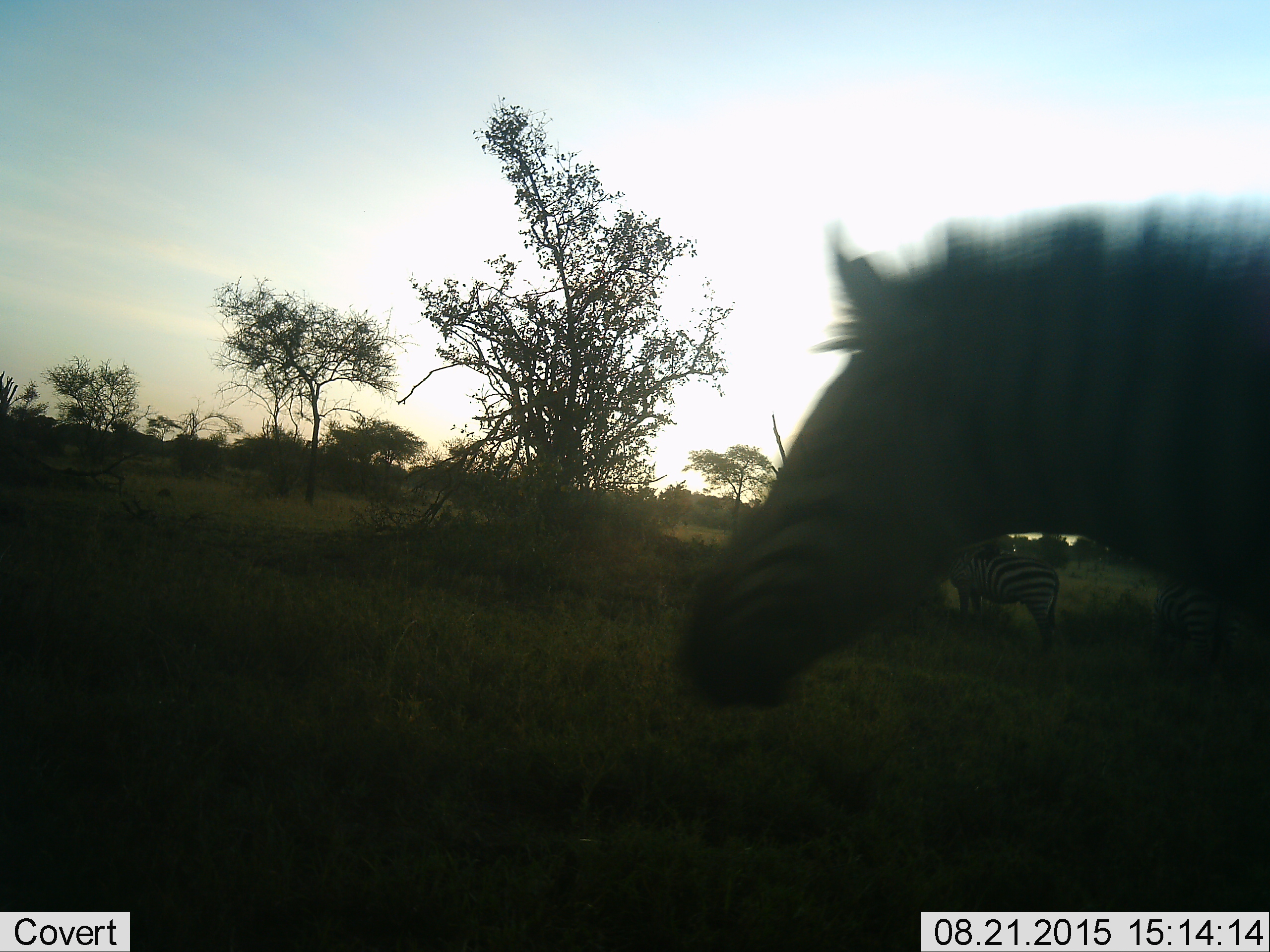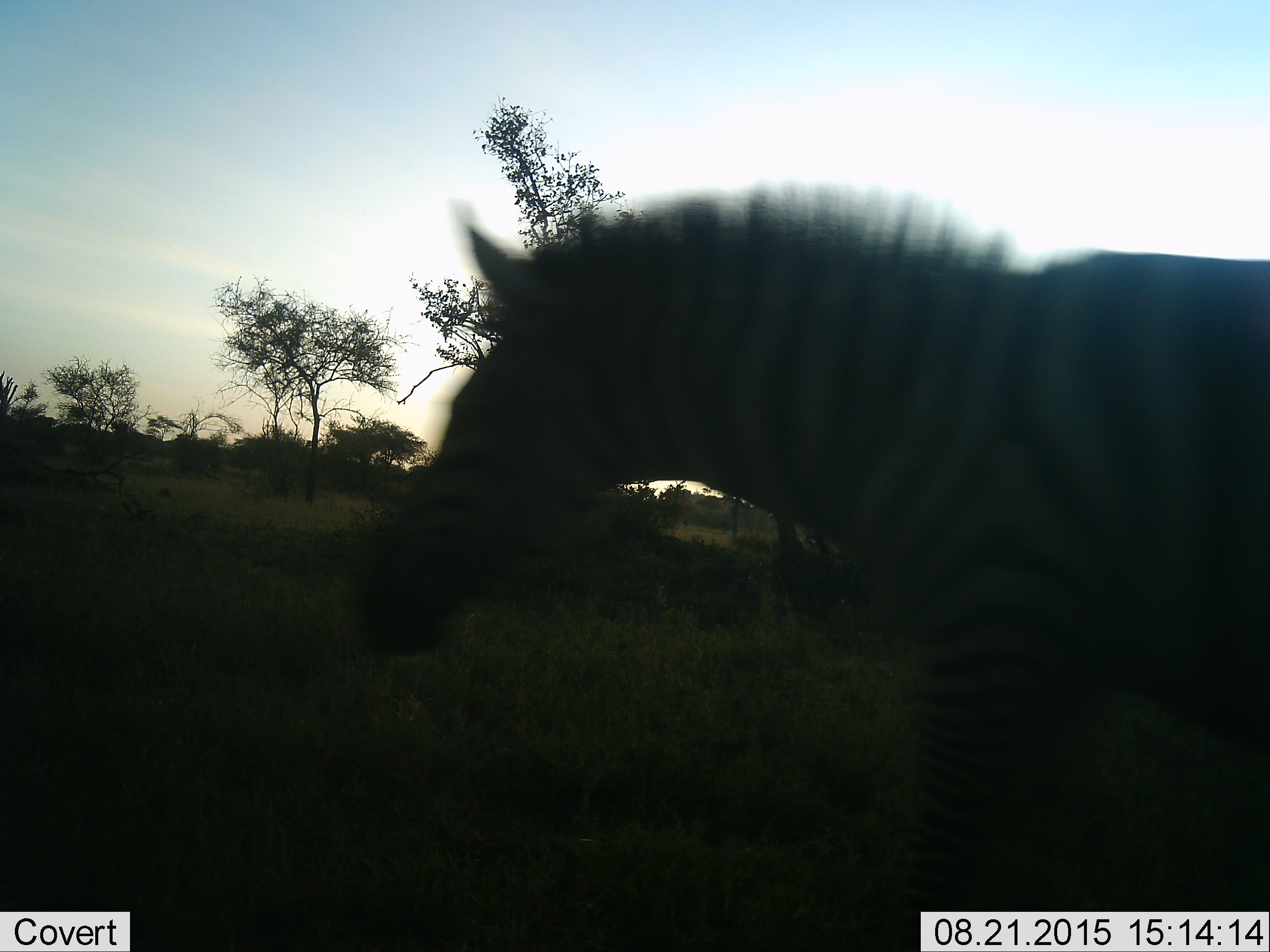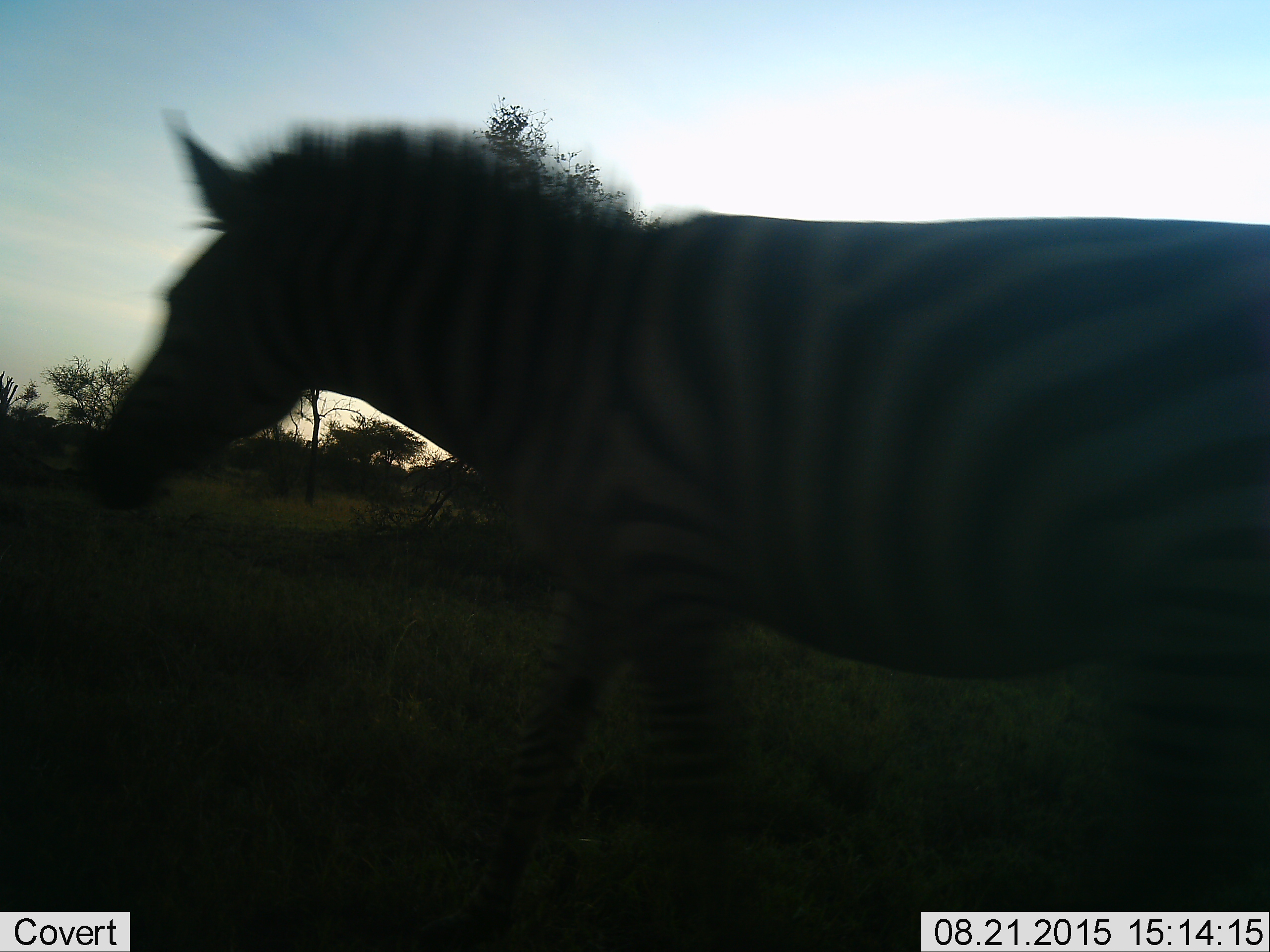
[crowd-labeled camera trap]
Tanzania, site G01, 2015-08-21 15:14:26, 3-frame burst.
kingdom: Animalia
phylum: Chordata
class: Mammalia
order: Perissodactyla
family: Equidae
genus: Equus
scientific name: Equus quagga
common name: plains zebra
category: zebra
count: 2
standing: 53%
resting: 7%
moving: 80%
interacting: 0%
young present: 7%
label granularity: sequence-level